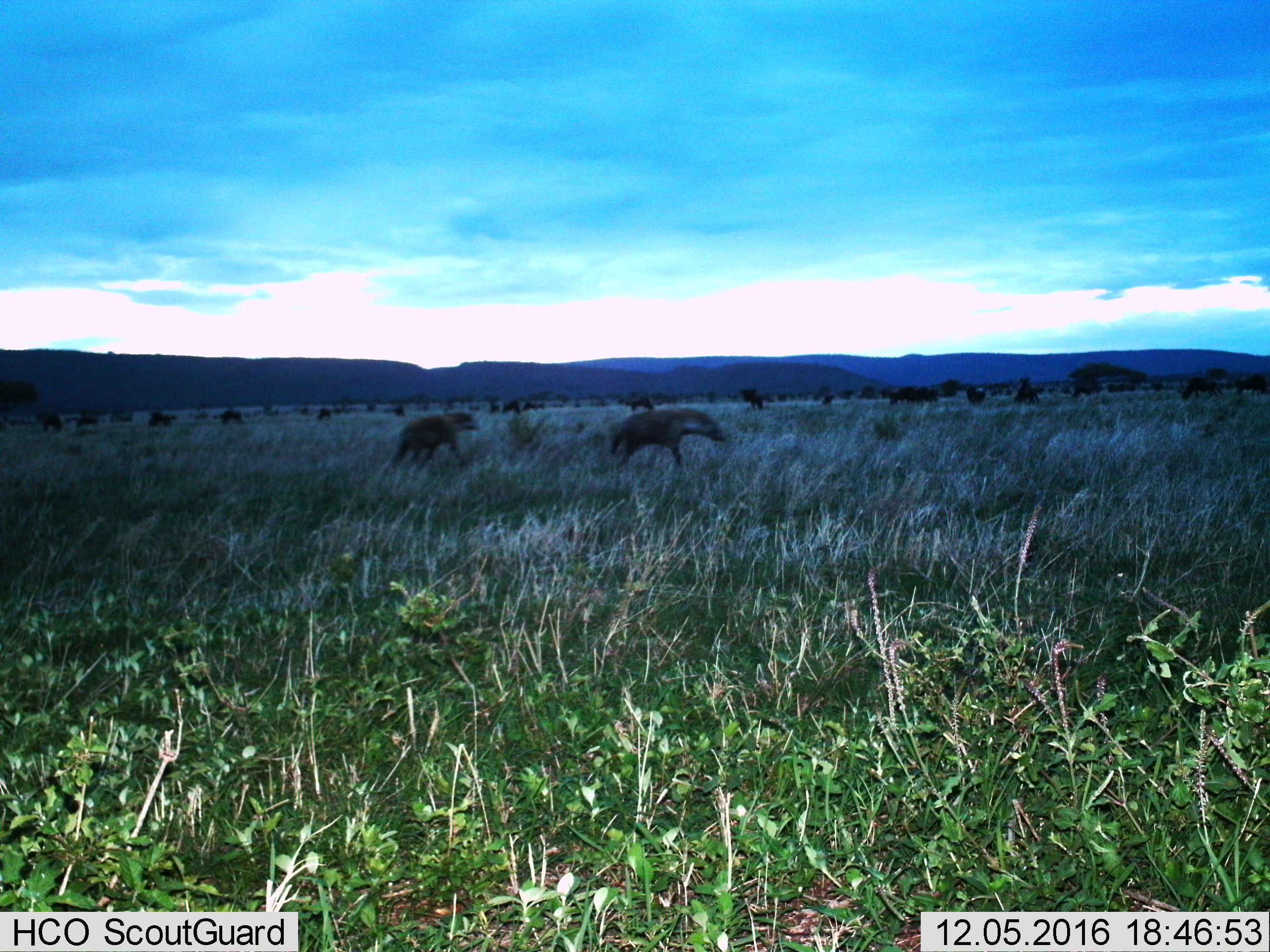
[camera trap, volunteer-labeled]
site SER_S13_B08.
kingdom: Animalia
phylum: Chordata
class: Mammalia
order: Carnivora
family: Hyaenidae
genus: Crocuta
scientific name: Crocuta crocuta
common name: spotted hyena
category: hyenaspotted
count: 2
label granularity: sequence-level